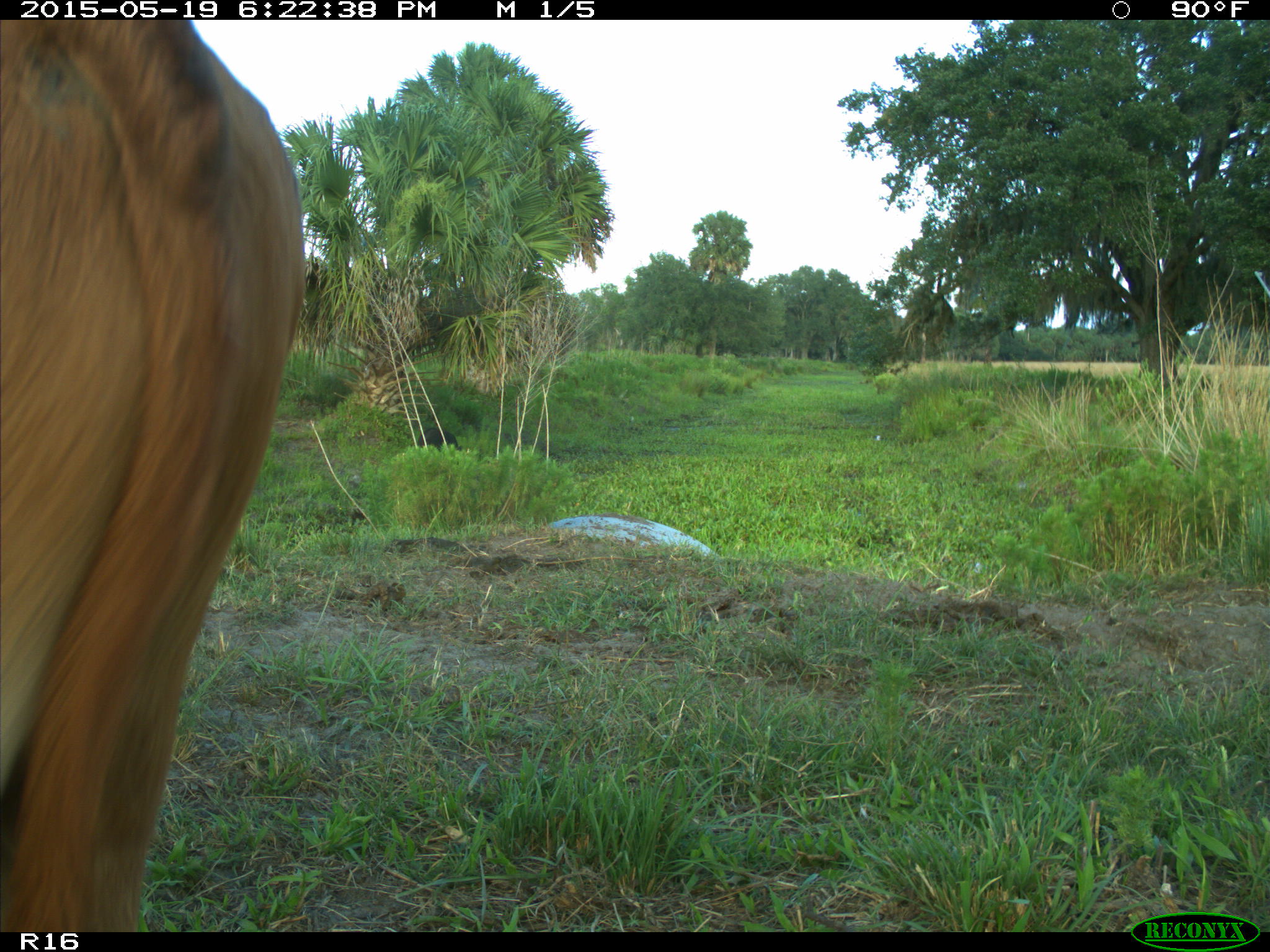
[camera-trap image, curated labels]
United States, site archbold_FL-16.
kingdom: Animalia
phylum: Chordata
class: Mammalia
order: Artiodactyla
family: Suidae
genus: Sus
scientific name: Sus scrofa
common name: wild boar